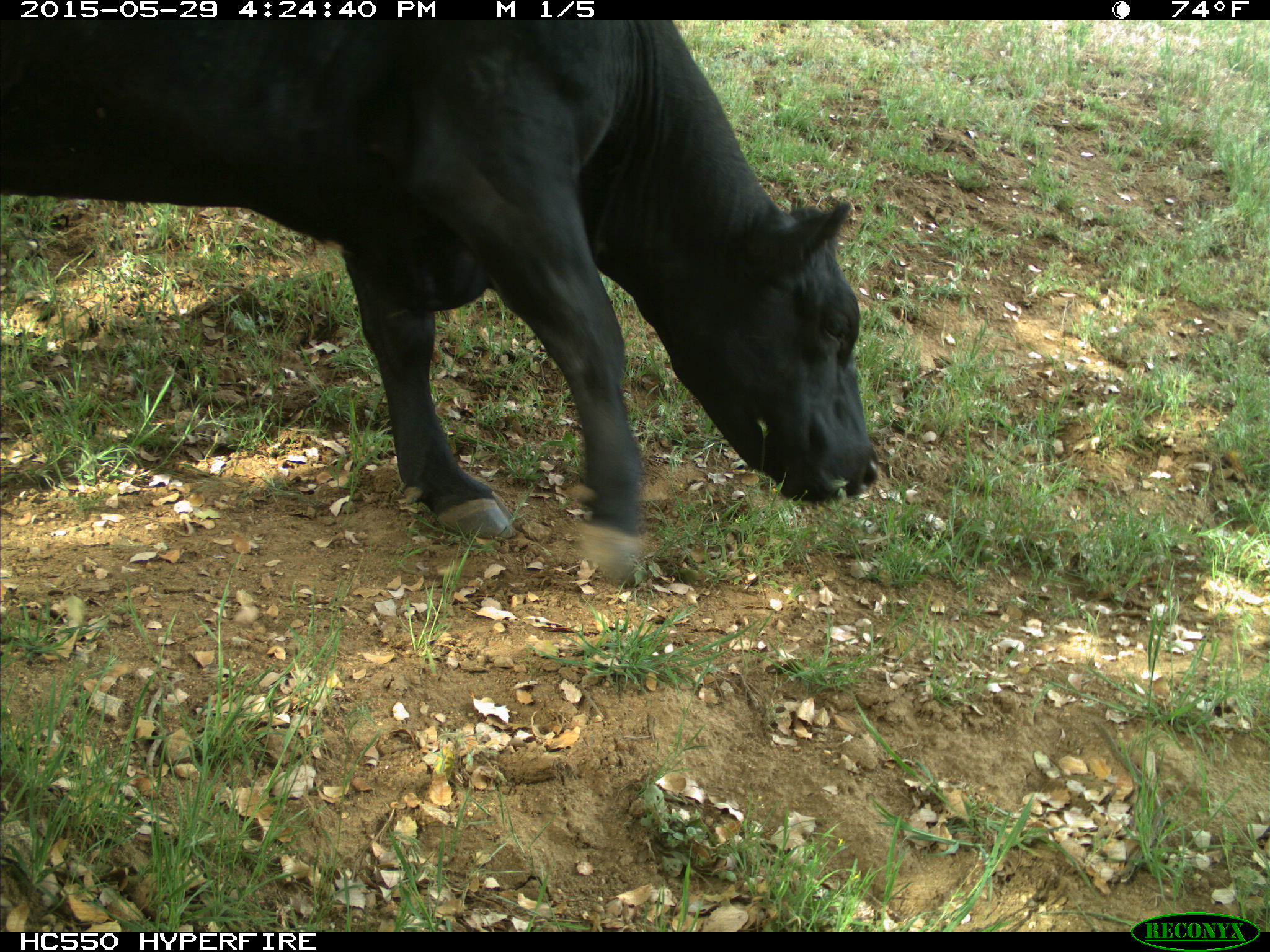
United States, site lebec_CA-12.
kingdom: Animalia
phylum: Chordata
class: Mammalia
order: Artiodactyla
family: Bovidae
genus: Bos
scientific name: Bos taurus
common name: domestic cow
Bos taurus (domestic cow).